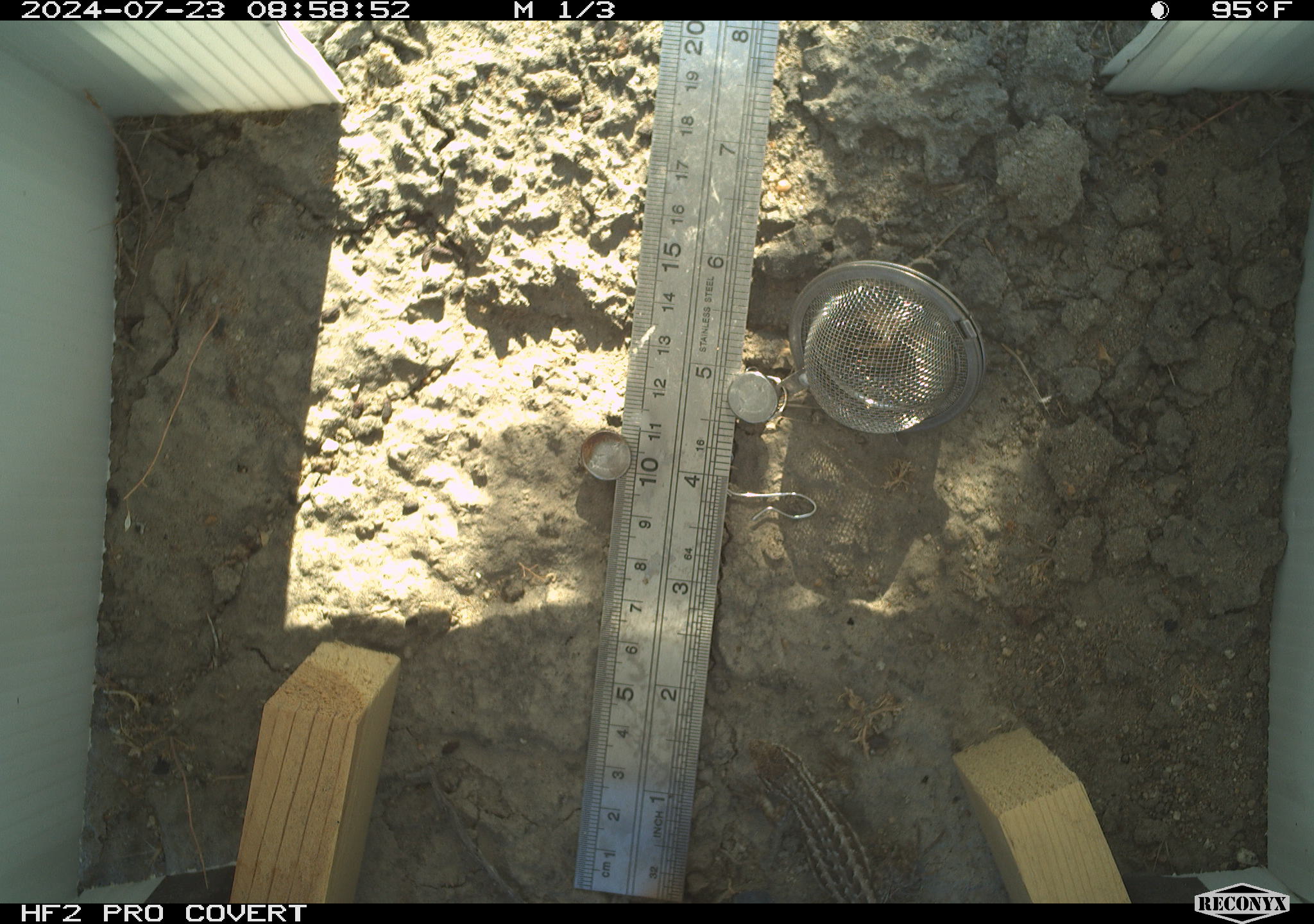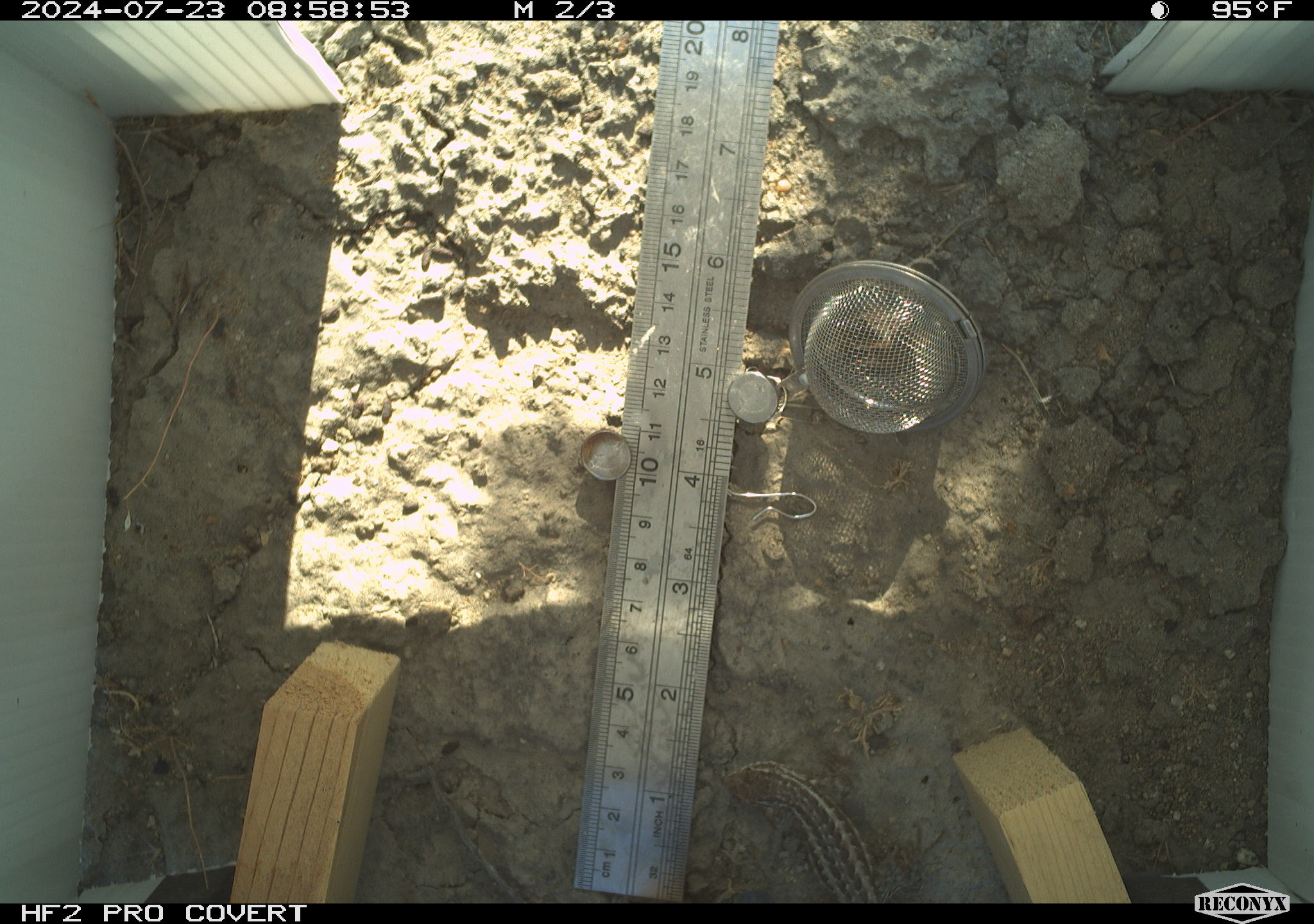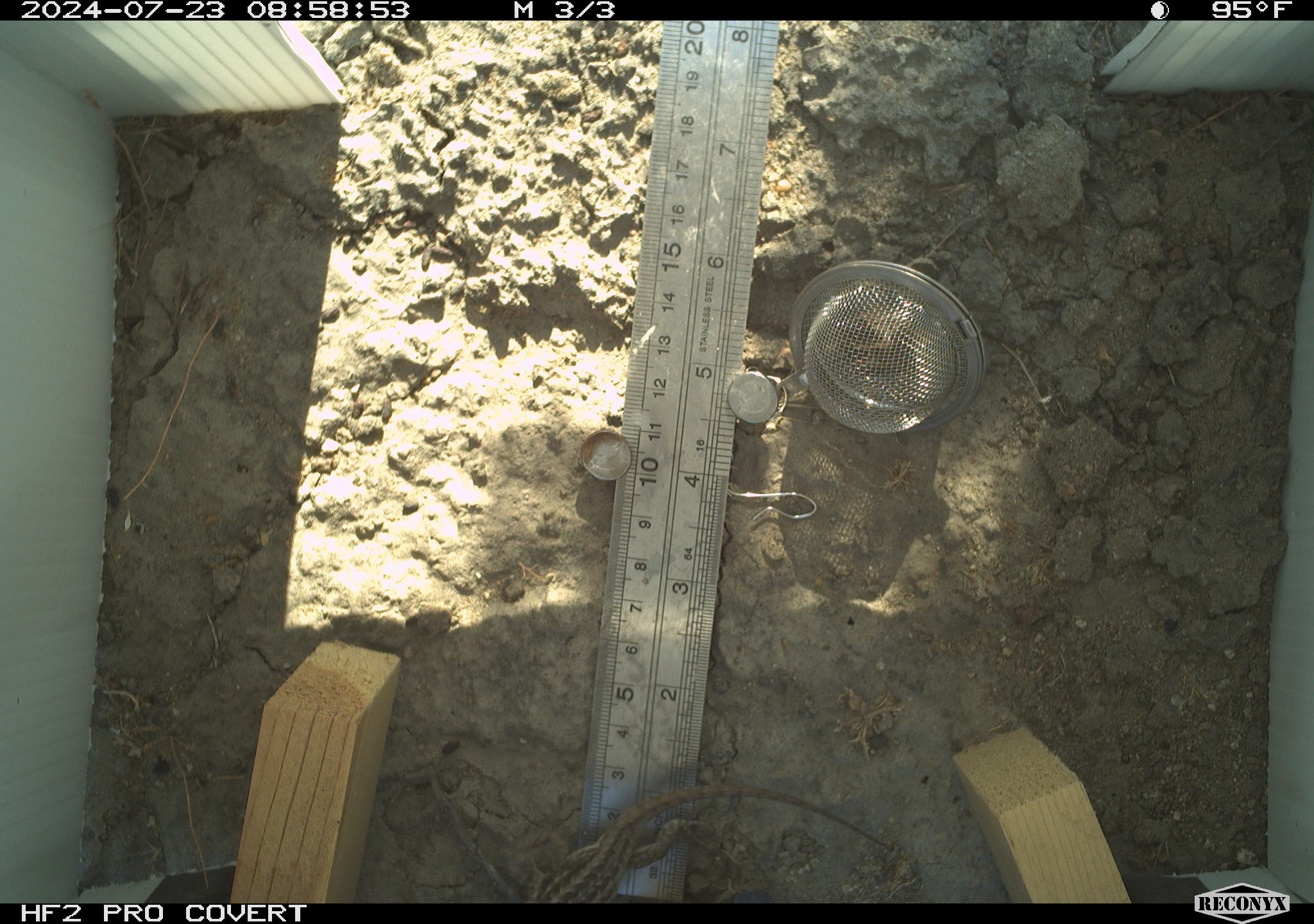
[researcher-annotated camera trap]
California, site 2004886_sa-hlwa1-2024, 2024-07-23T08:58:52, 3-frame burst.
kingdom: Animalia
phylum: Chordata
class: Reptilia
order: Squamata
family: Phrynosomatidae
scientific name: Phrynosomatidae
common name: phrynosomatid lizards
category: phrynosomatidae family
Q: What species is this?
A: Phrynosomatidae family (phrynosomatid lizards) (Phrynosomatidae).